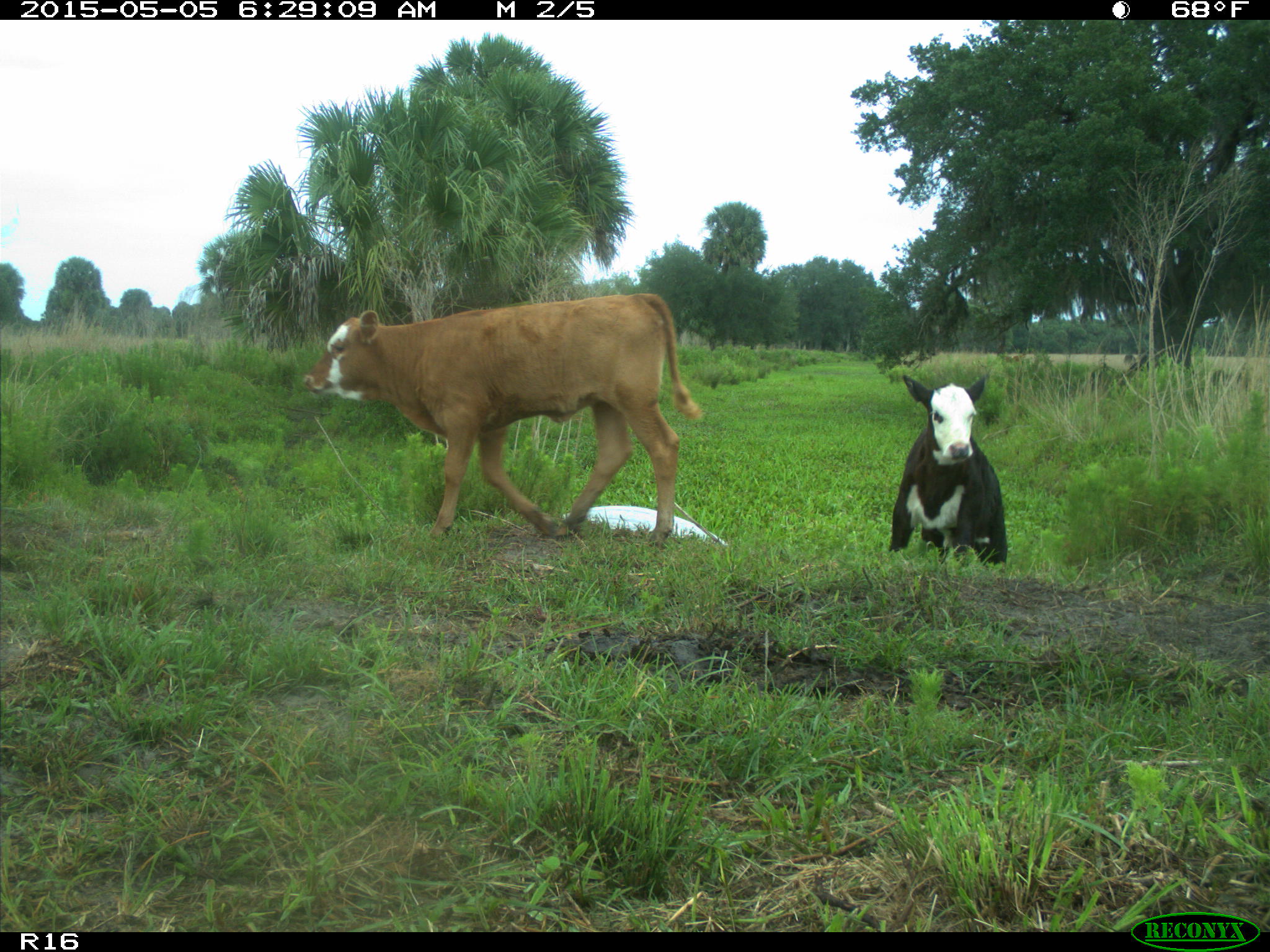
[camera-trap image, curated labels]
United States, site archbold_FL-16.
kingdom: Animalia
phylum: Chordata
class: Mammalia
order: Artiodactyla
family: Bovidae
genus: Bos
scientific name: Bos taurus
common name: domestic cow